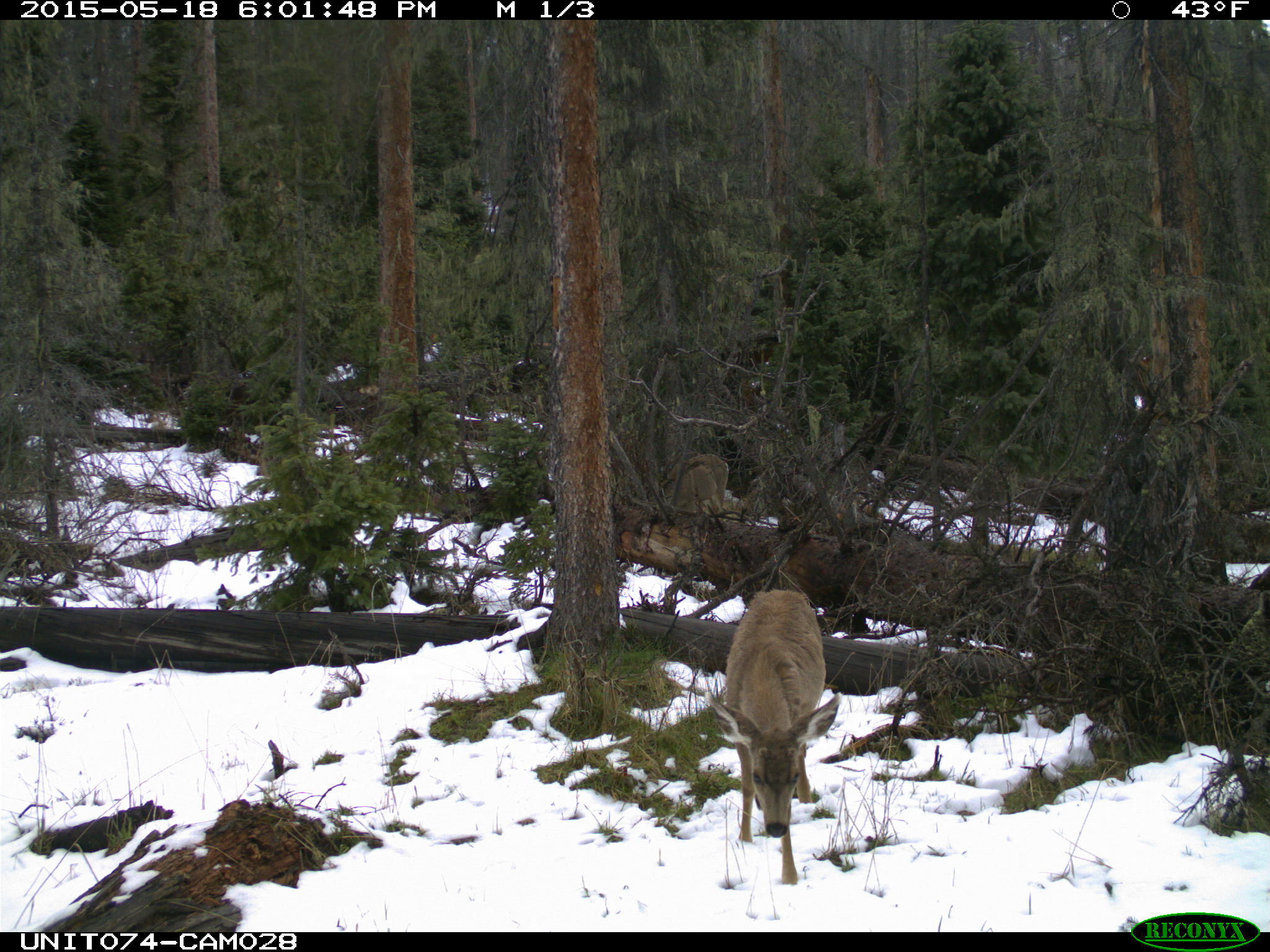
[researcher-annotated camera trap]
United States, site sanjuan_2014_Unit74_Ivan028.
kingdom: Animalia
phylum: Chordata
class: Mammalia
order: Artiodactyla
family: Cervidae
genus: Odocoileus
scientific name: Odocoileus hemionus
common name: mule deer